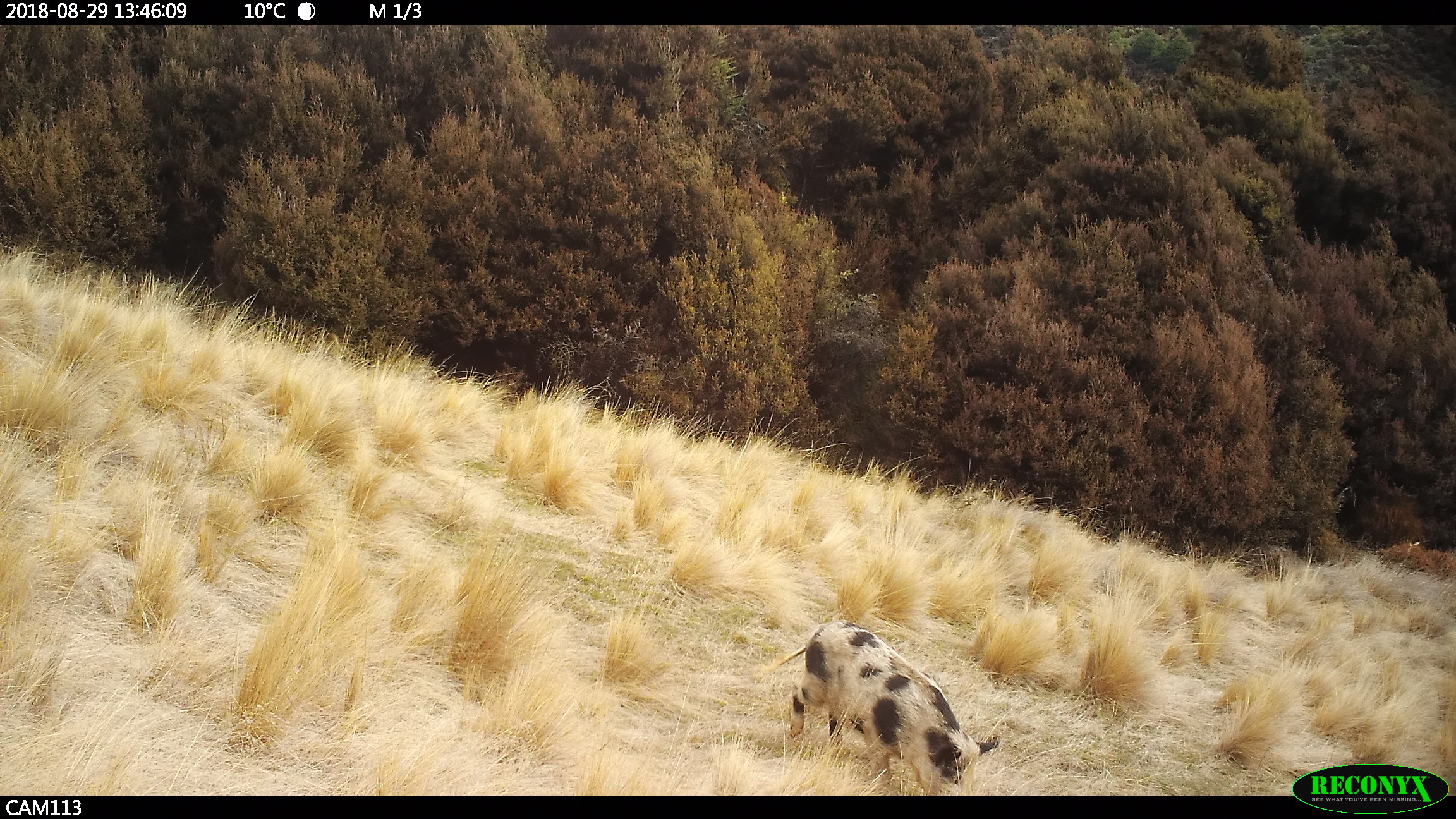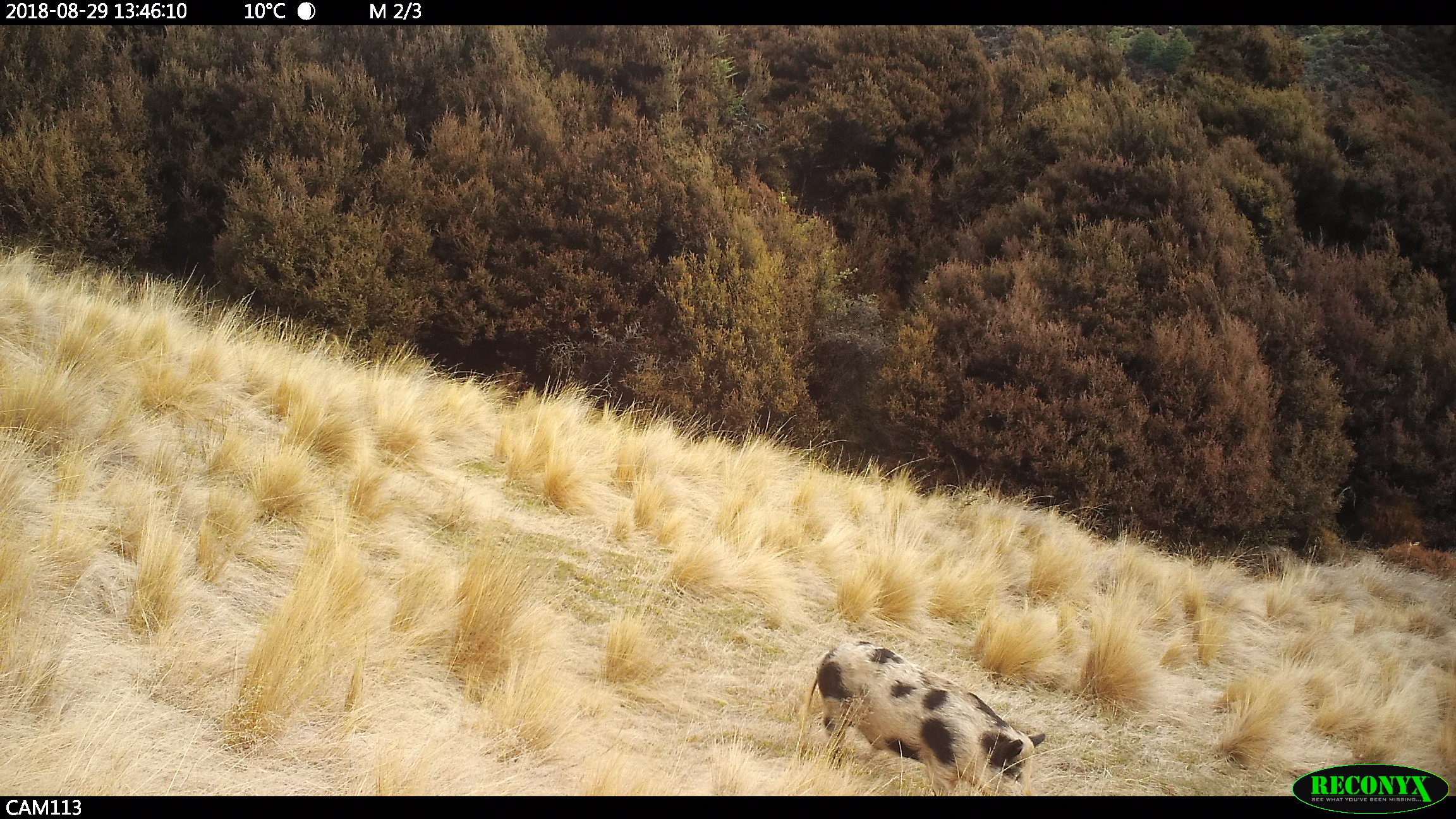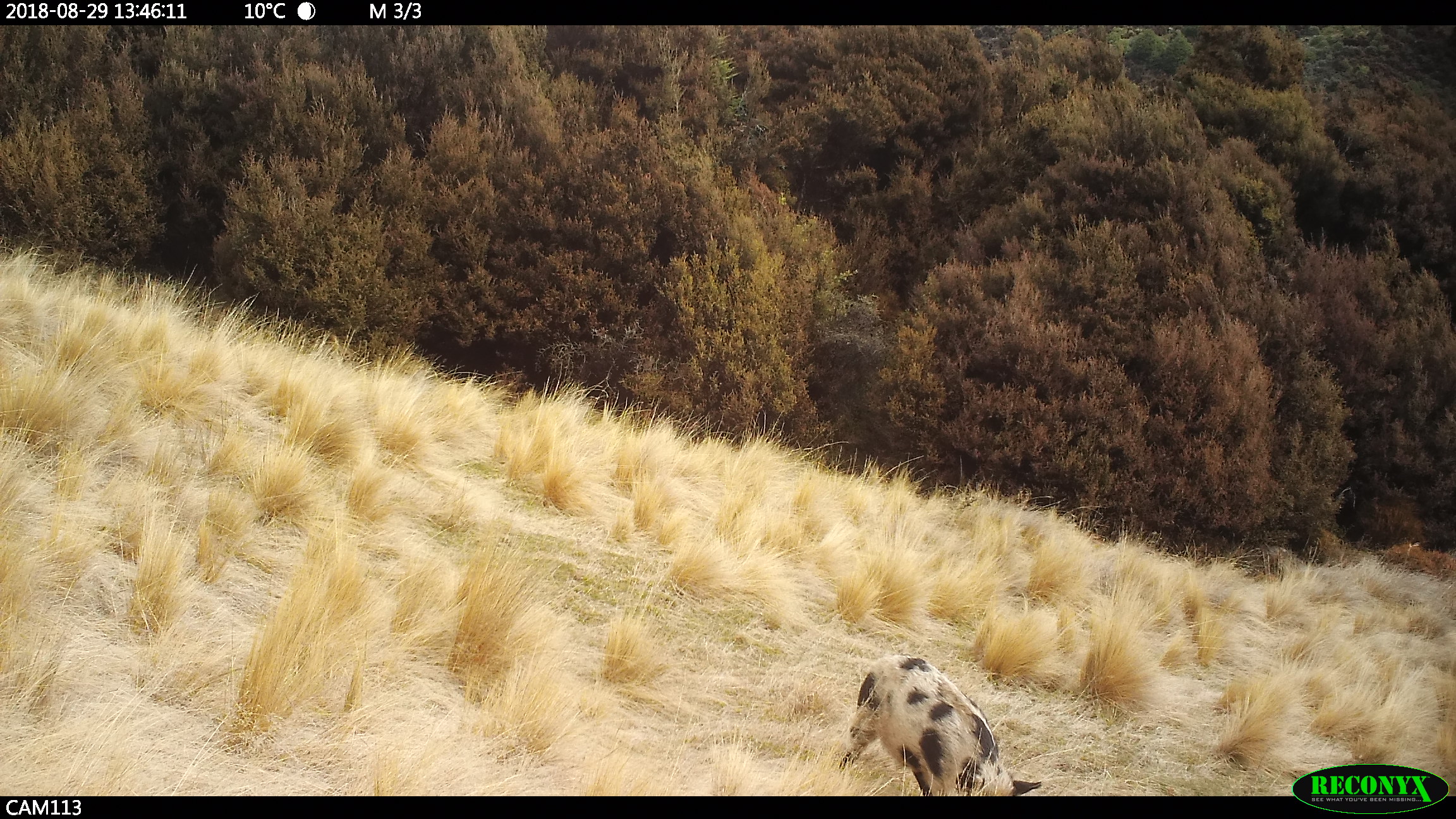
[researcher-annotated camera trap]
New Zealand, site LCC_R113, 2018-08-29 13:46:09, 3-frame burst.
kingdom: Animalia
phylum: Chordata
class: Mammalia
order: Artiodactyla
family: Suidae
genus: Sus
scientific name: Sus scrofa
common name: pig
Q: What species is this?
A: Pig (Sus scrofa).